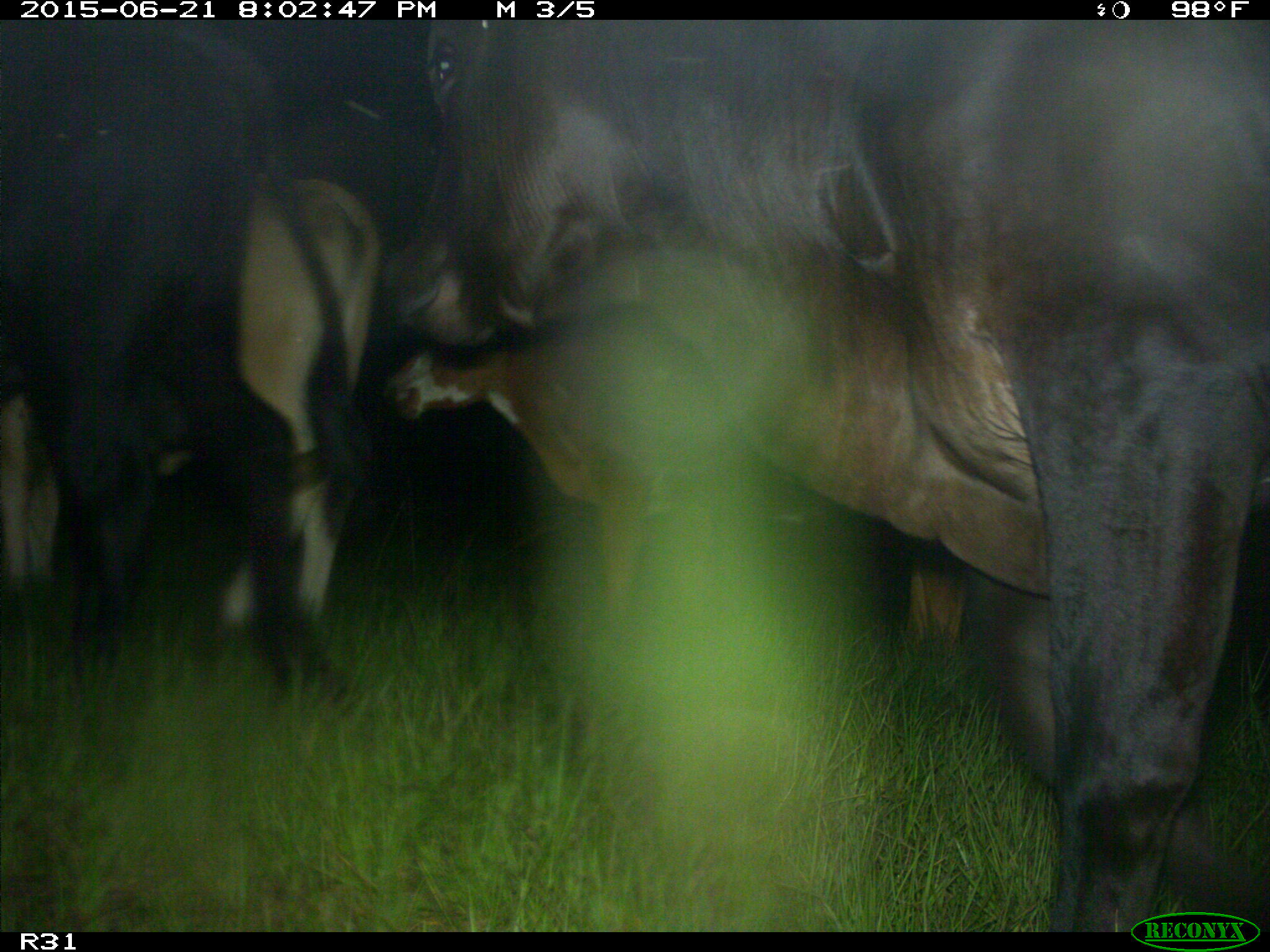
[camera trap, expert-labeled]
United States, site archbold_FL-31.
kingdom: Animalia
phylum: Chordata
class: Mammalia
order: Artiodactyla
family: Bovidae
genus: Bos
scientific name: Bos taurus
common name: domestic cow